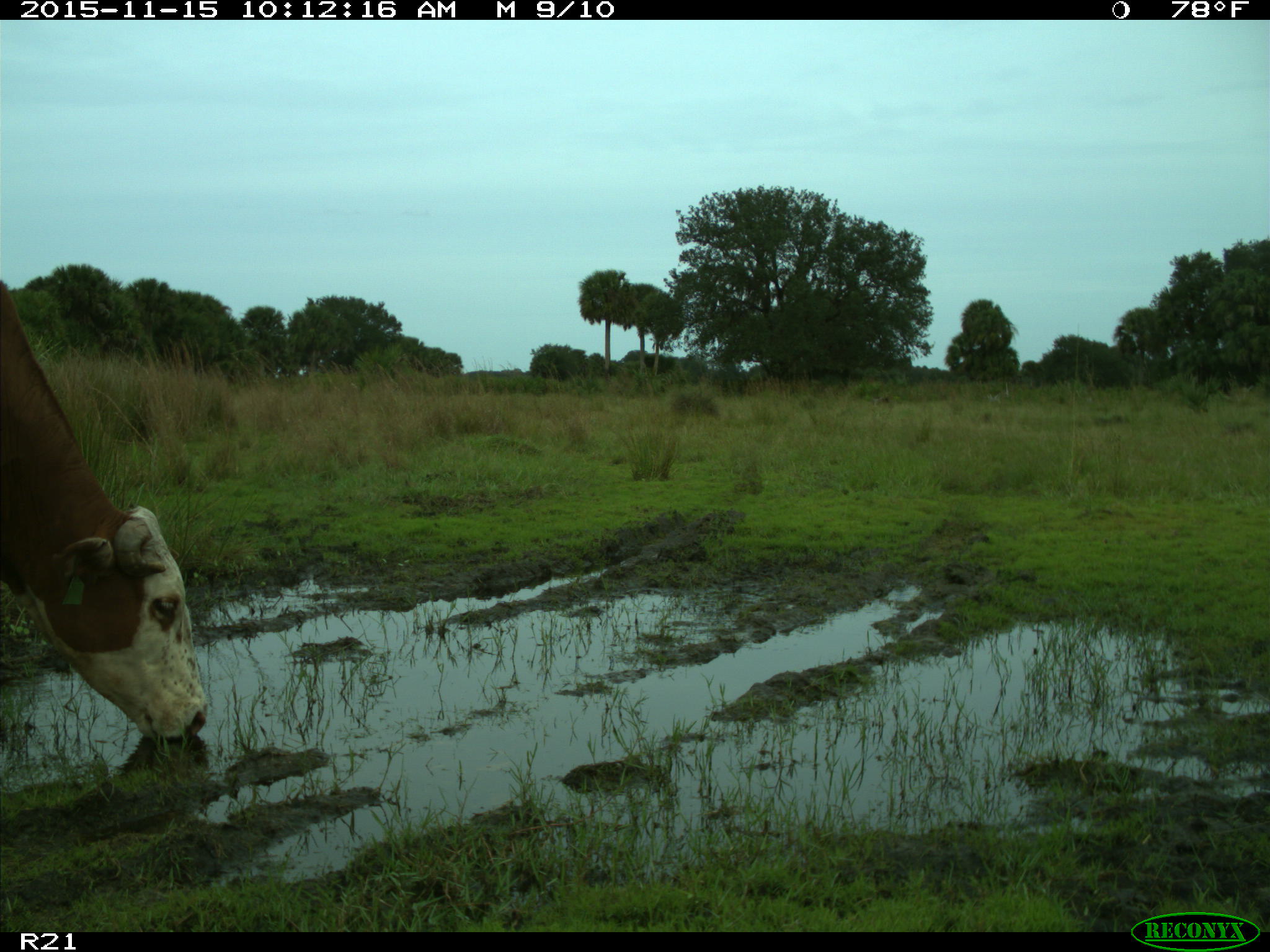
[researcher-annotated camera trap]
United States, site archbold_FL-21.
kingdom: Animalia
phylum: Chordata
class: Mammalia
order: Artiodactyla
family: Bovidae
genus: Bos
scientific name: Bos taurus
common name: domestic cow